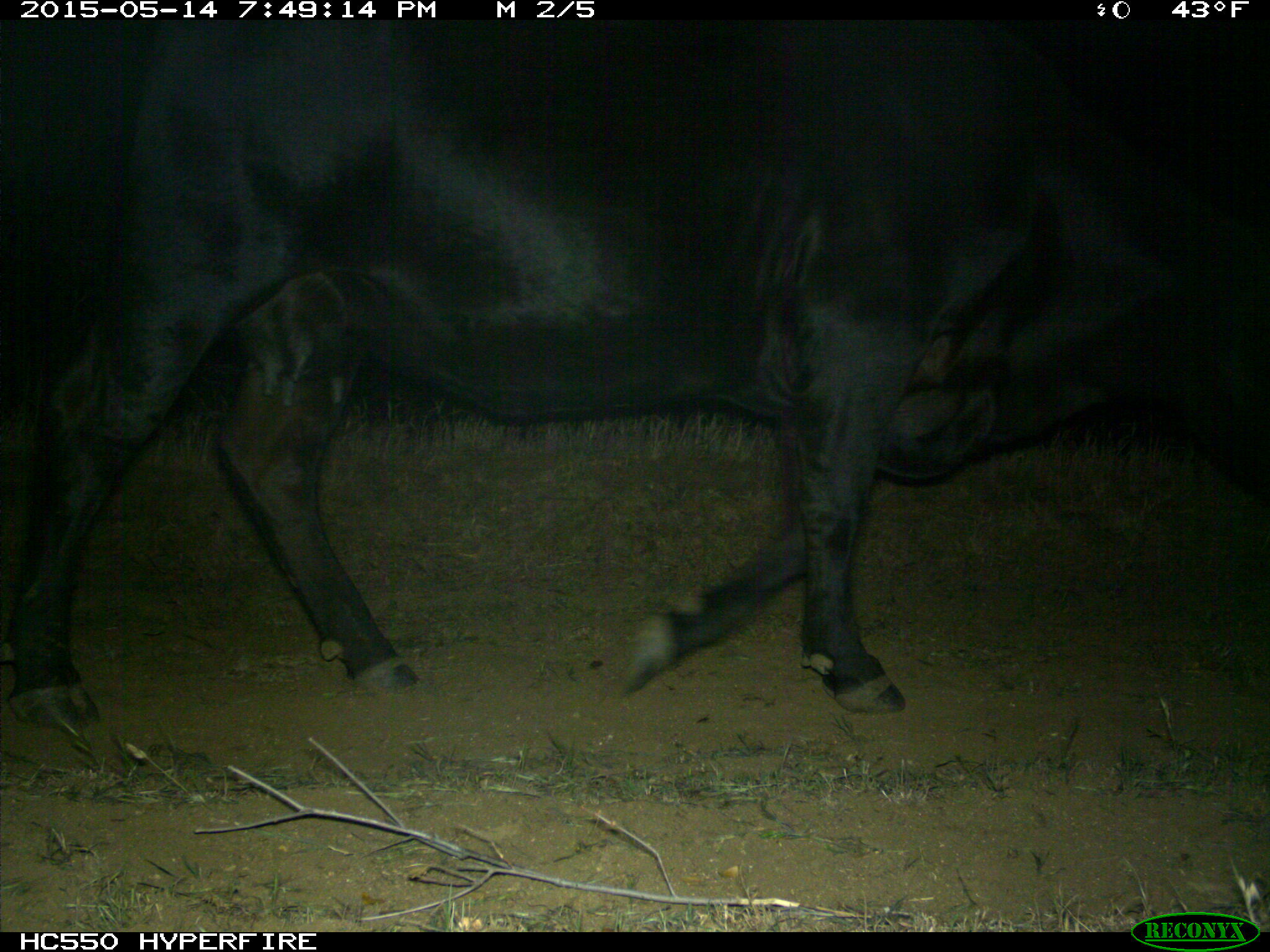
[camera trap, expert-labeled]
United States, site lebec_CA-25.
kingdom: Animalia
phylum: Chordata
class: Mammalia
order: Artiodactyla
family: Bovidae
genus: Bos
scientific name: Bos taurus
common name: domestic cow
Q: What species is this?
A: Bos taurus (domestic cow).